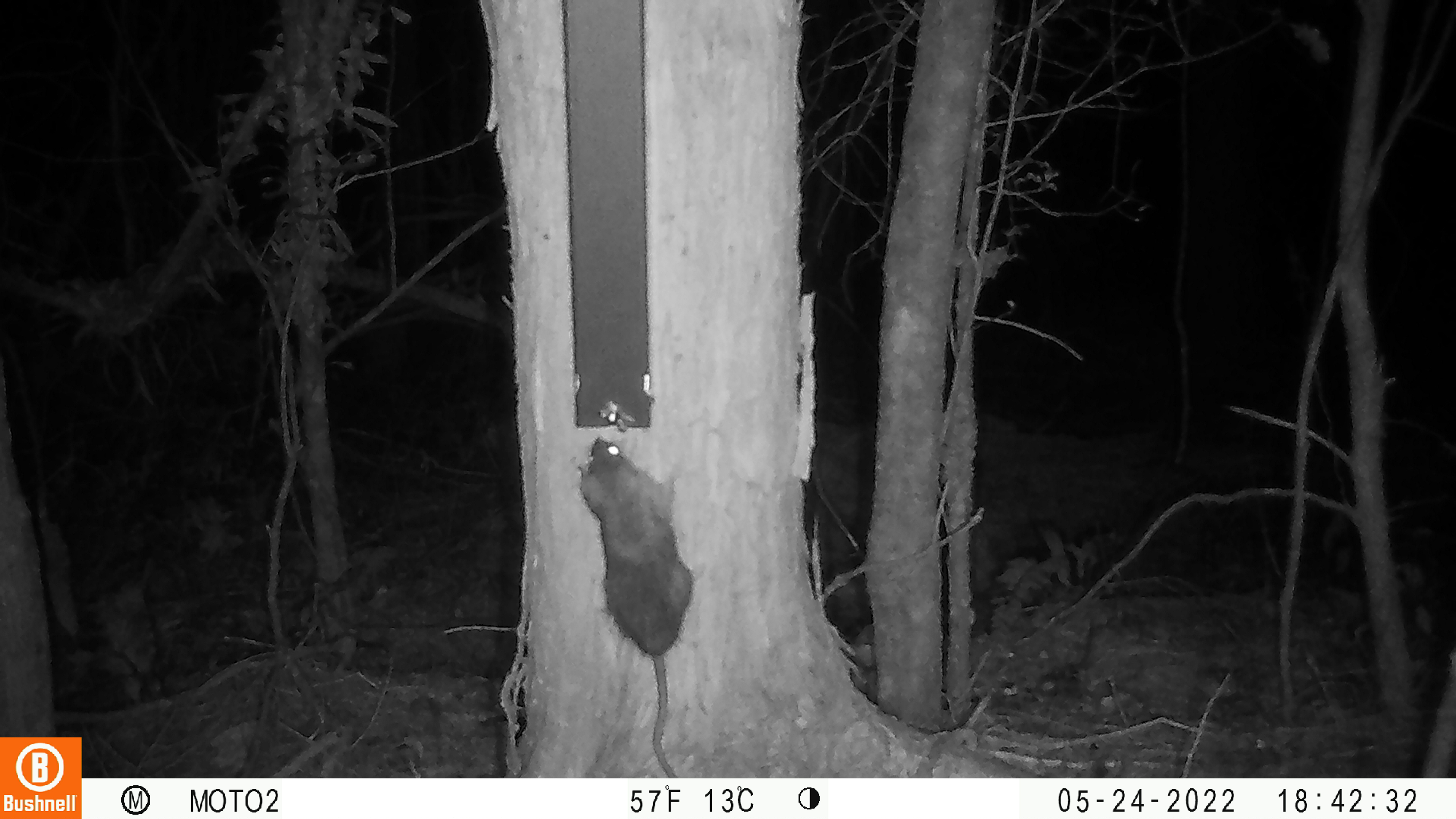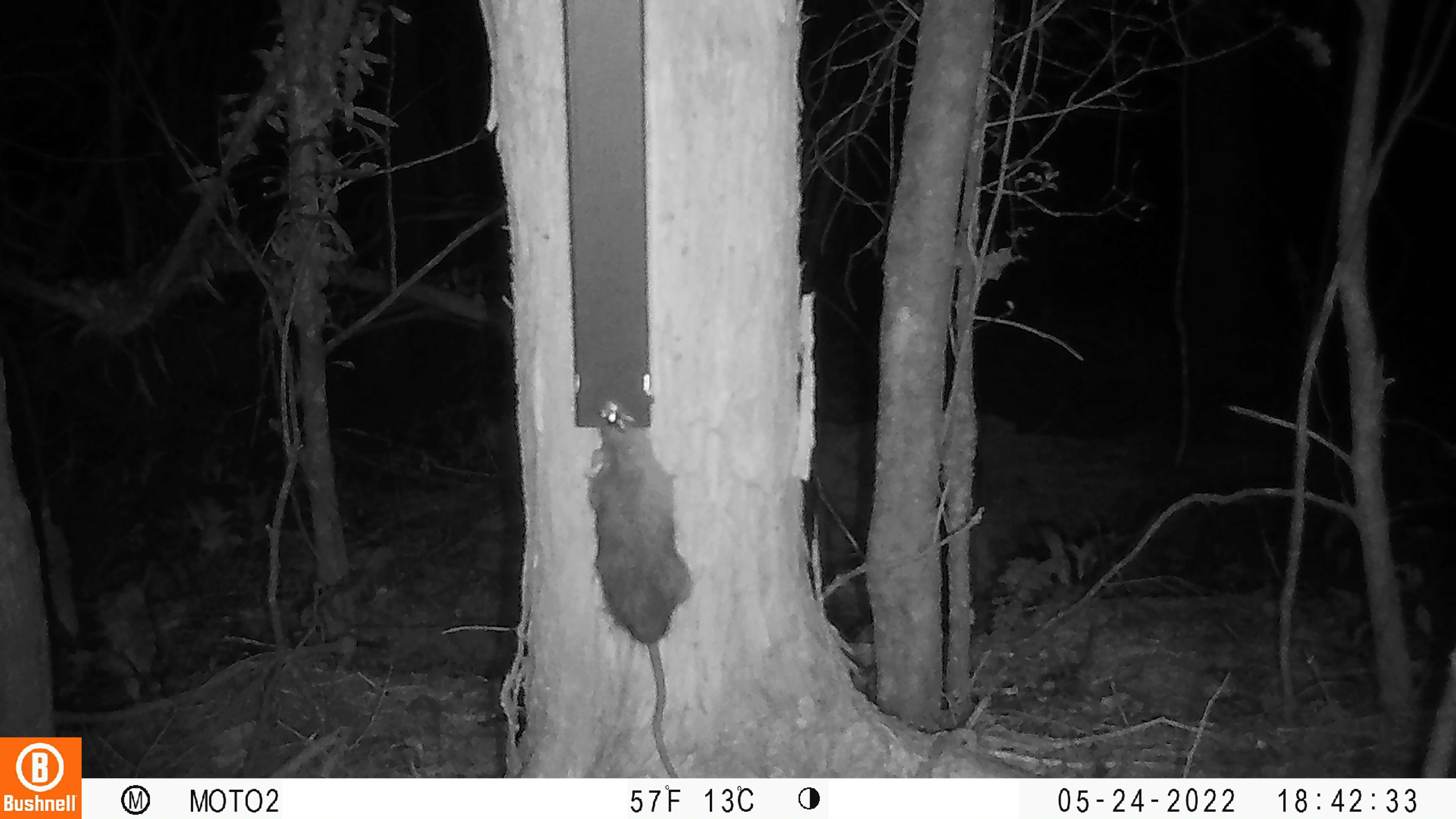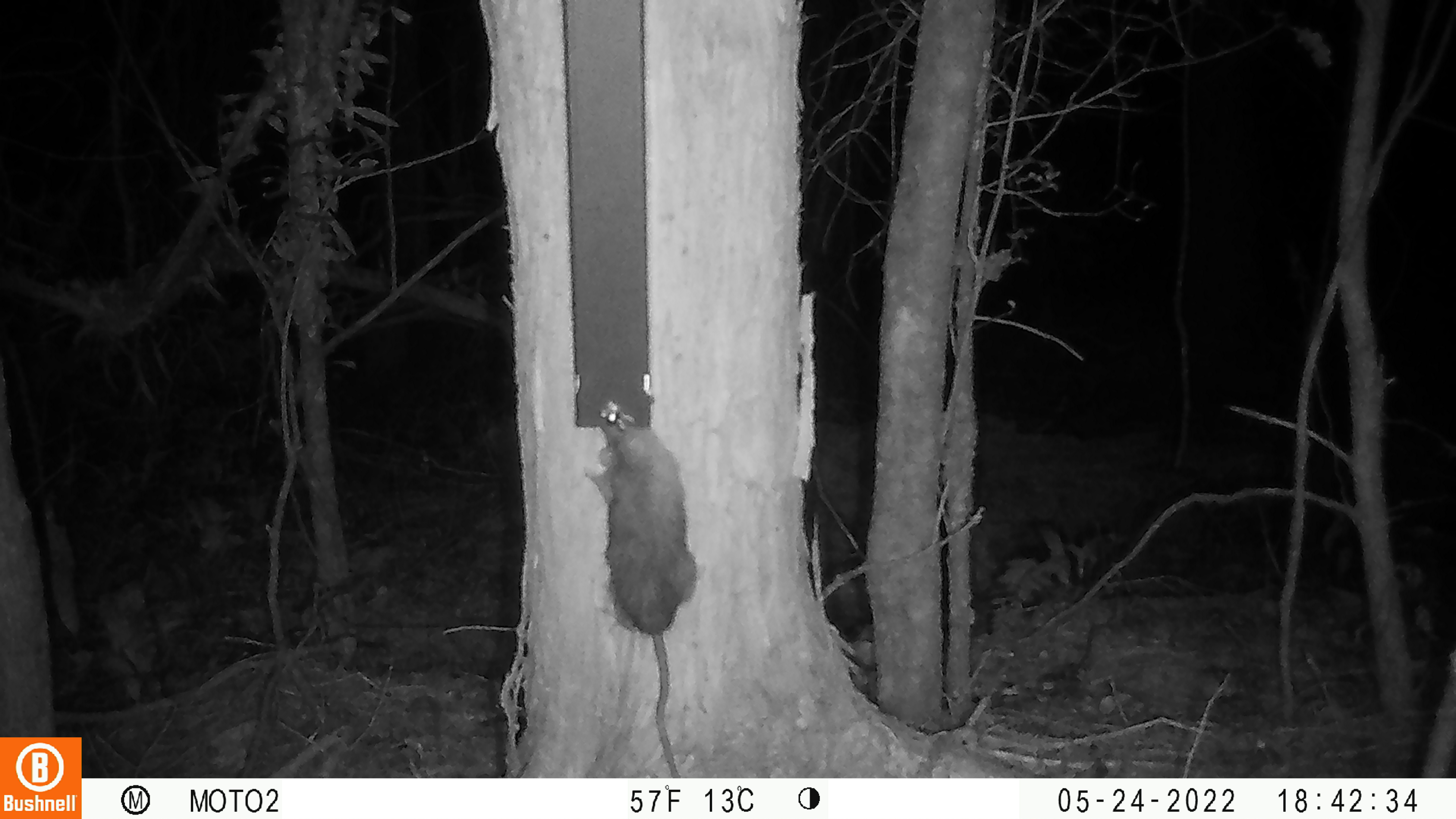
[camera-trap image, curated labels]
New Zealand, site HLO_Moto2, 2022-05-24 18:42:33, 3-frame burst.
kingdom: Animalia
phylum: Chordata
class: Mammalia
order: Rodentia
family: Muridae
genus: Rattus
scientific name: Rattus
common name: rat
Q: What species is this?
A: Rat (Rattus).